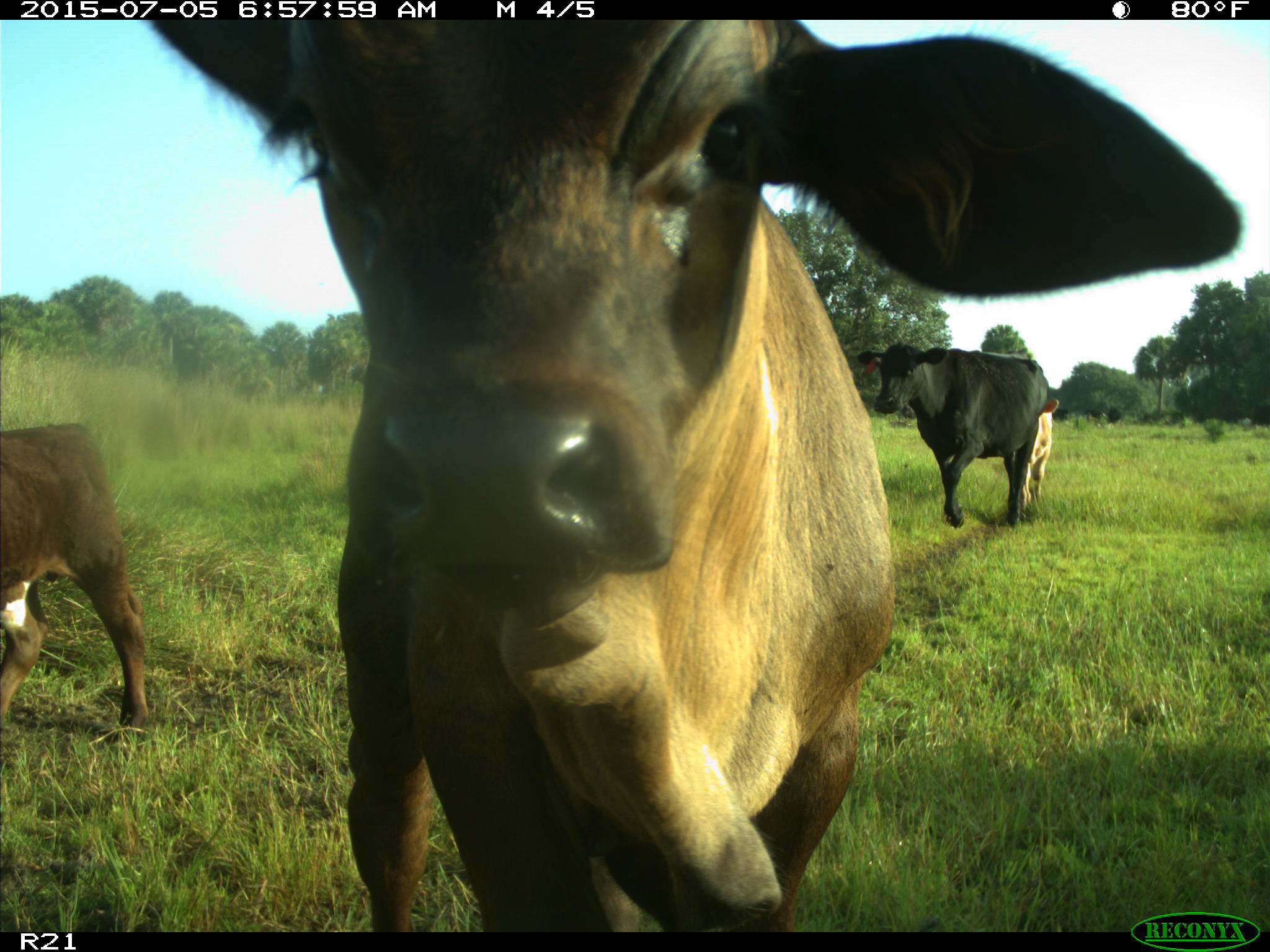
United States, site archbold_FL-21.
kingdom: Animalia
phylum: Chordata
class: Mammalia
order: Artiodactyla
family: Bovidae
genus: Bos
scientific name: Bos taurus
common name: domestic cow